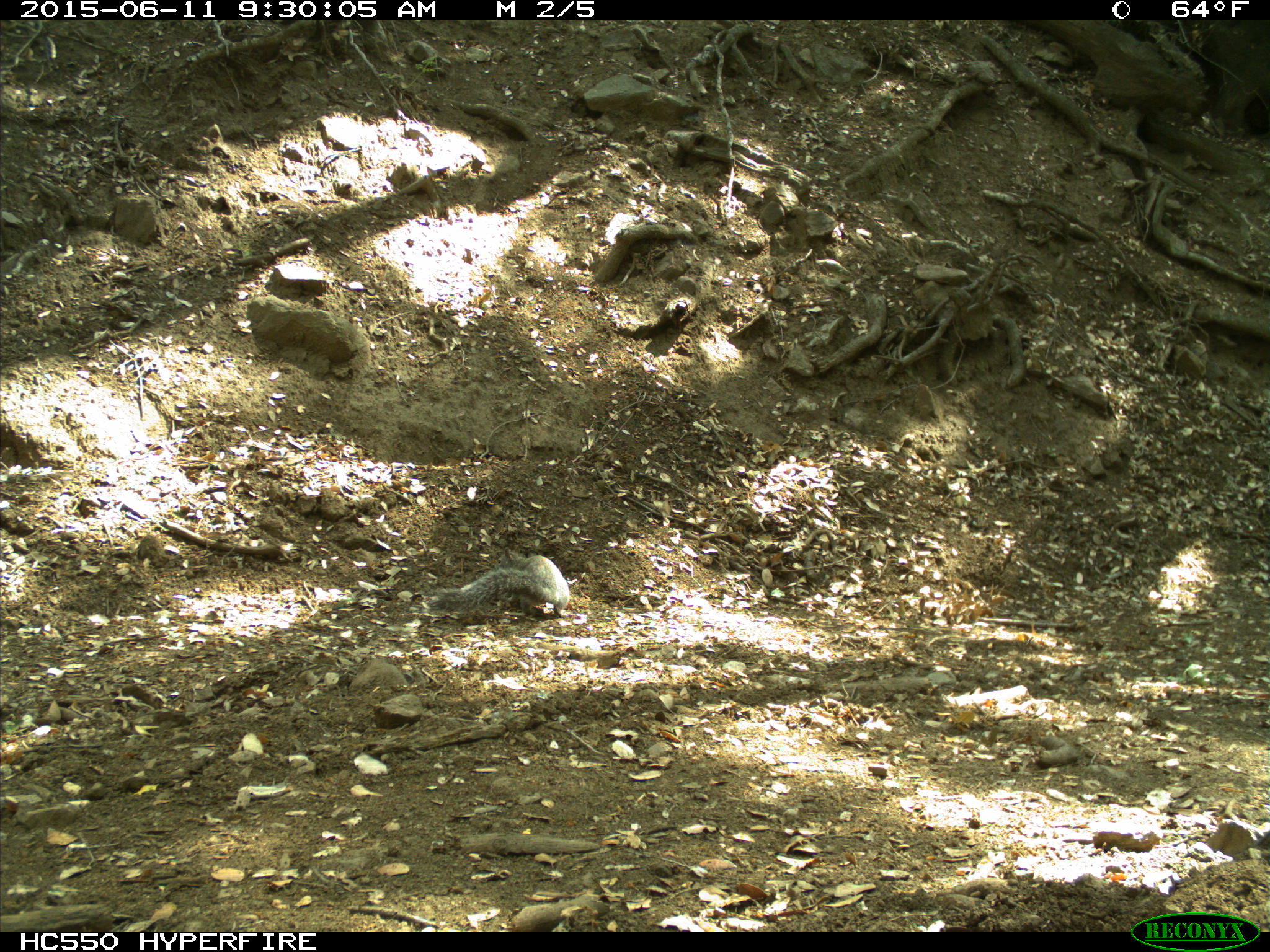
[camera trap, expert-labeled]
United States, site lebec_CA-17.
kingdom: Animalia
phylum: Chordata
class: Mammalia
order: Rodentia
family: Sciuridae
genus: Sciurus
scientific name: Sciurus carolinensis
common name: eastern gray squirrel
Sciurus carolinensis (eastern gray squirrel).